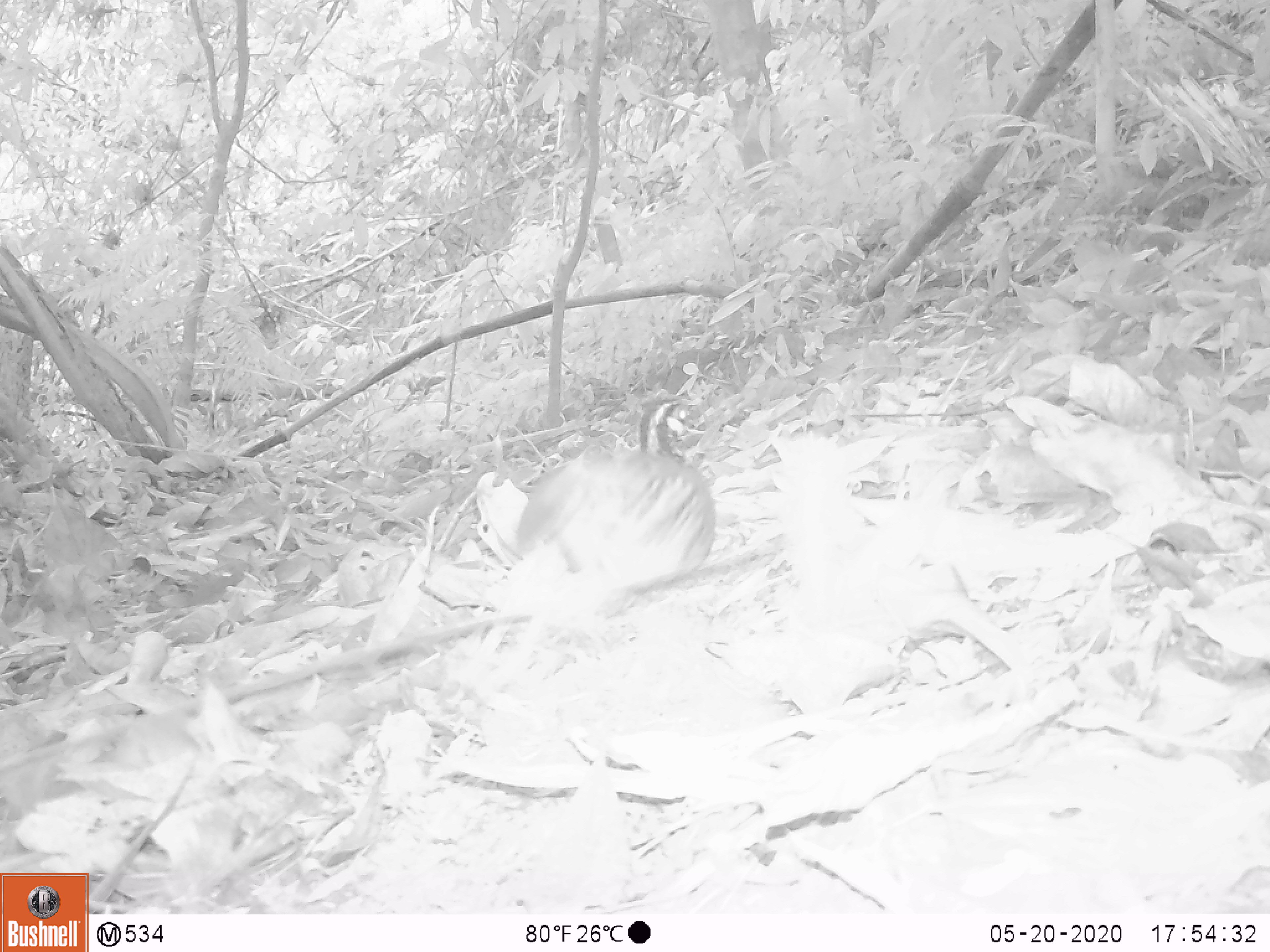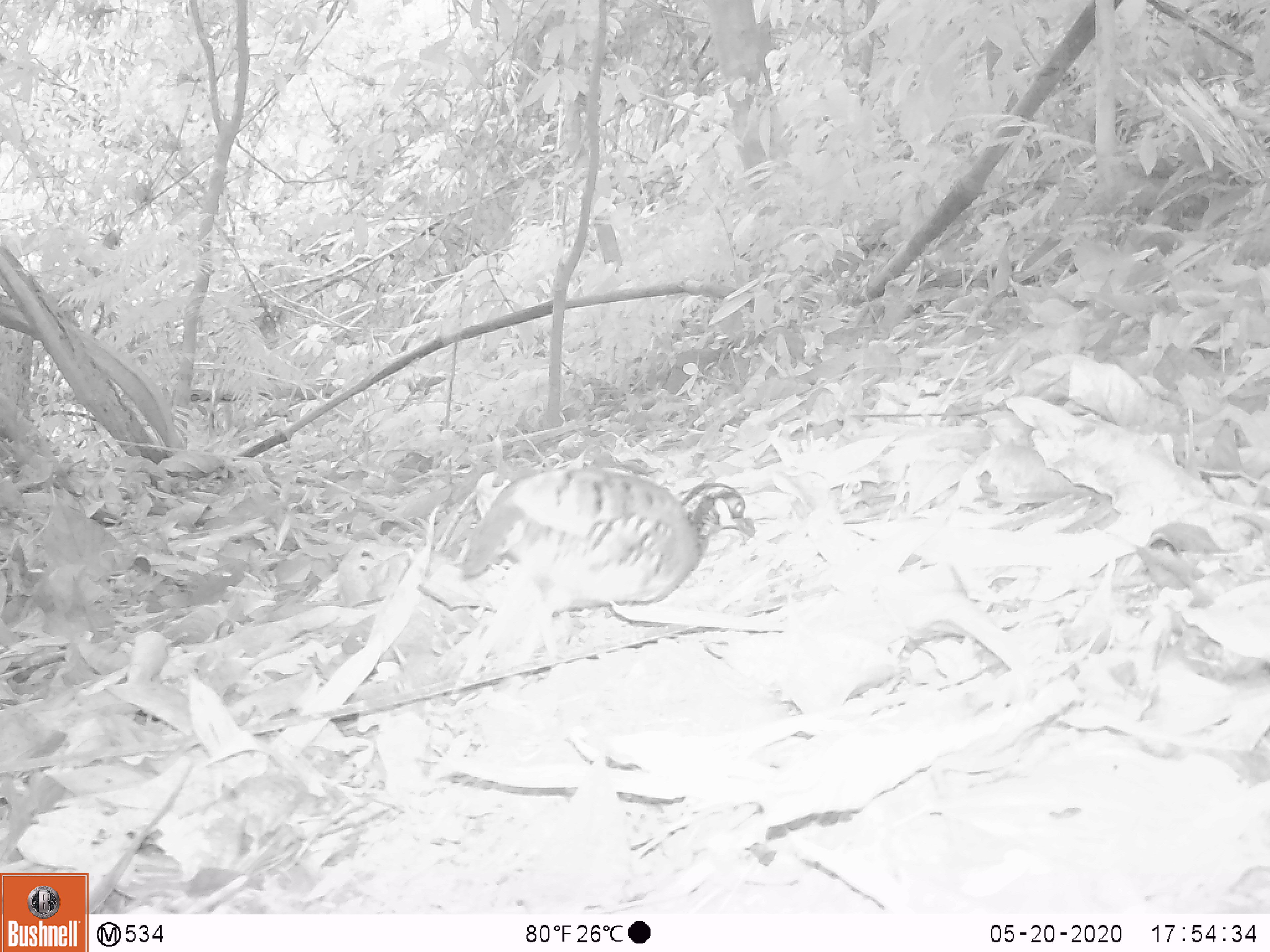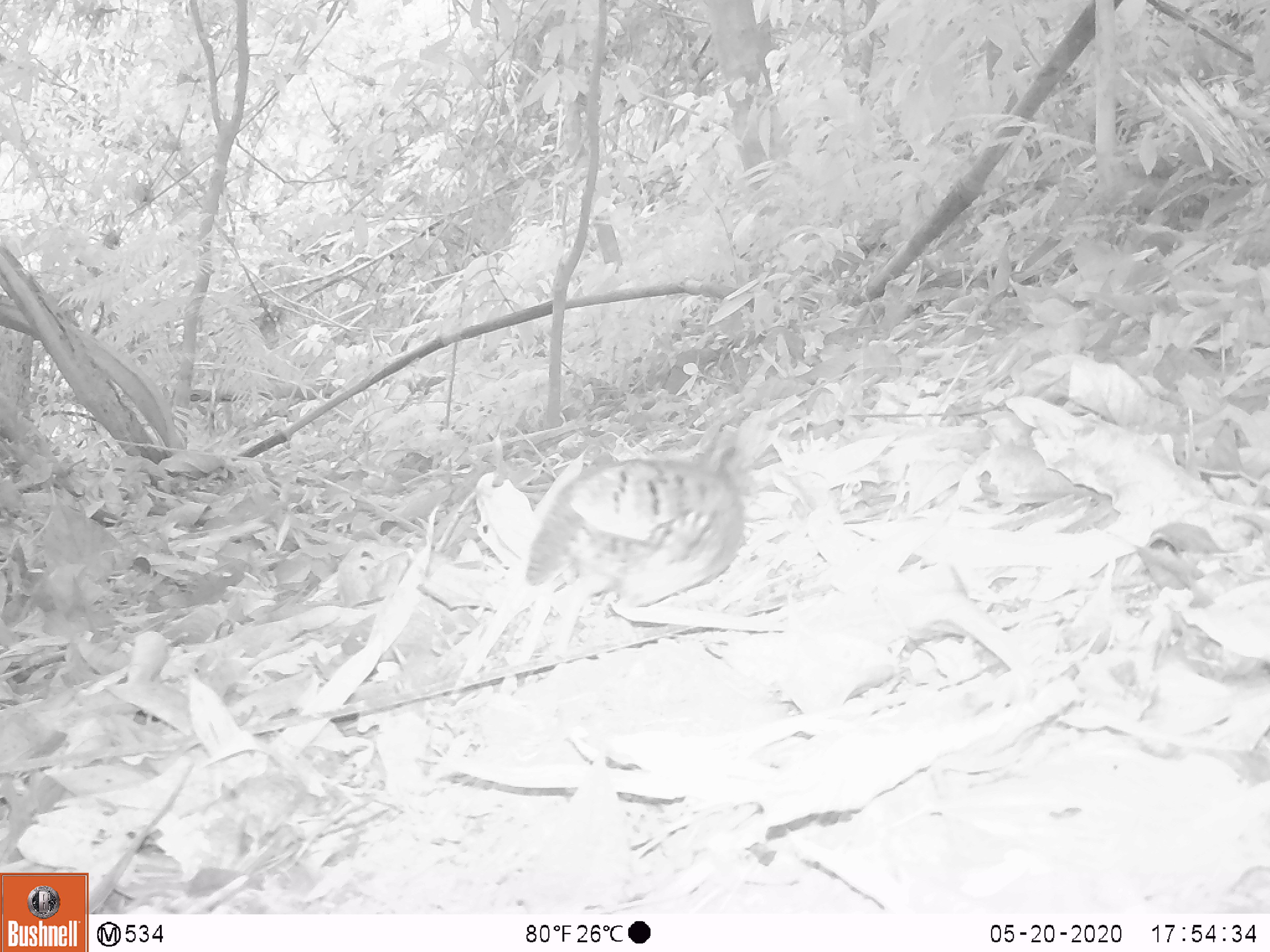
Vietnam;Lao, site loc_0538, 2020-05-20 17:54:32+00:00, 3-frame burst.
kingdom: Animalia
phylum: Chordata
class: Aves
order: Galliformes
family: Phasianidae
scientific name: Phasianidae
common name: partridge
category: unidentified partridge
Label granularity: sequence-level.